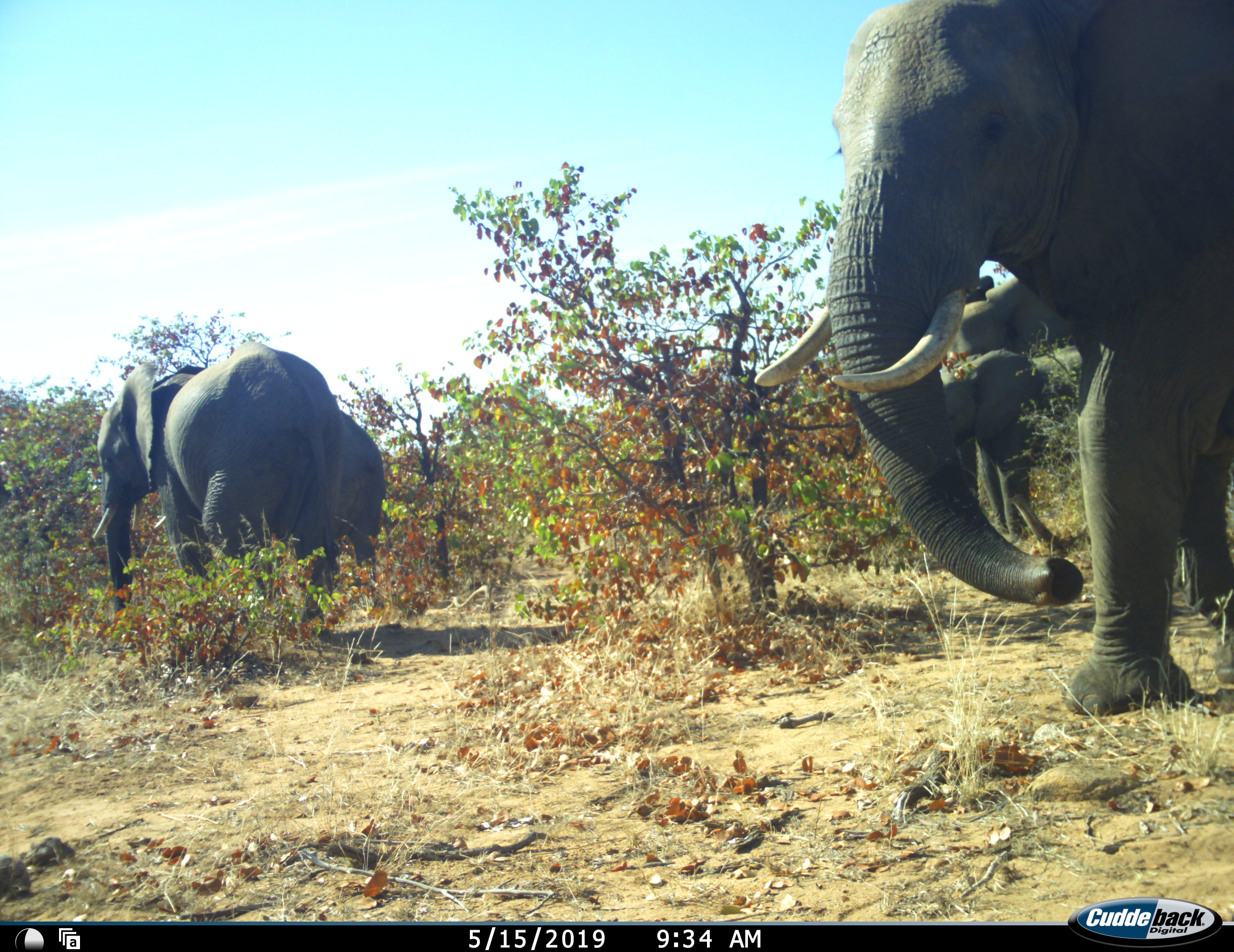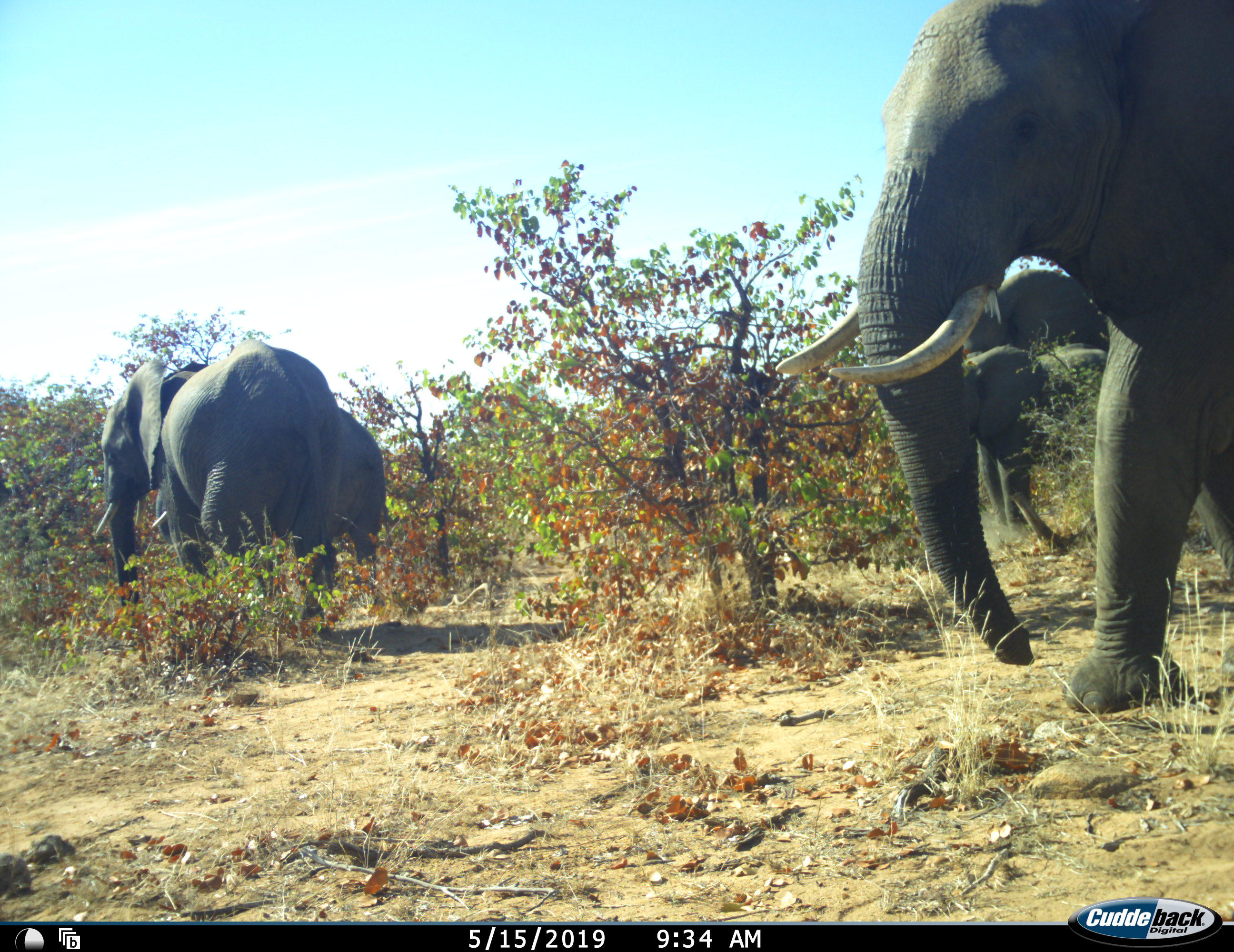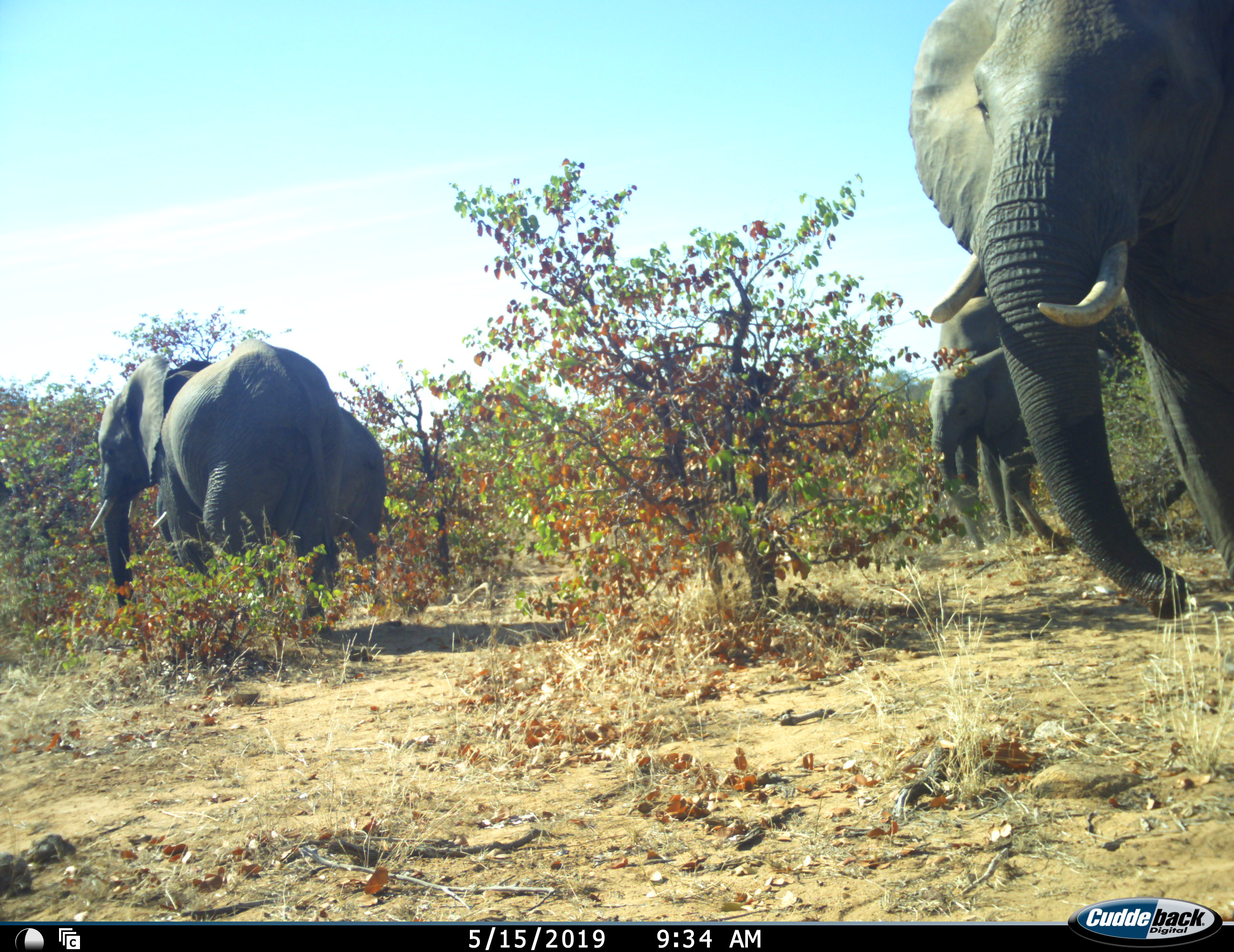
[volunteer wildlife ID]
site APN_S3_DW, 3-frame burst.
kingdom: Animalia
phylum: Chordata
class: Mammalia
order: Proboscidea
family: Elephantidae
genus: Loxodonta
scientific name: Loxodonta africana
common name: african bush elephant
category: elephant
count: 5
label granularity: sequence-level